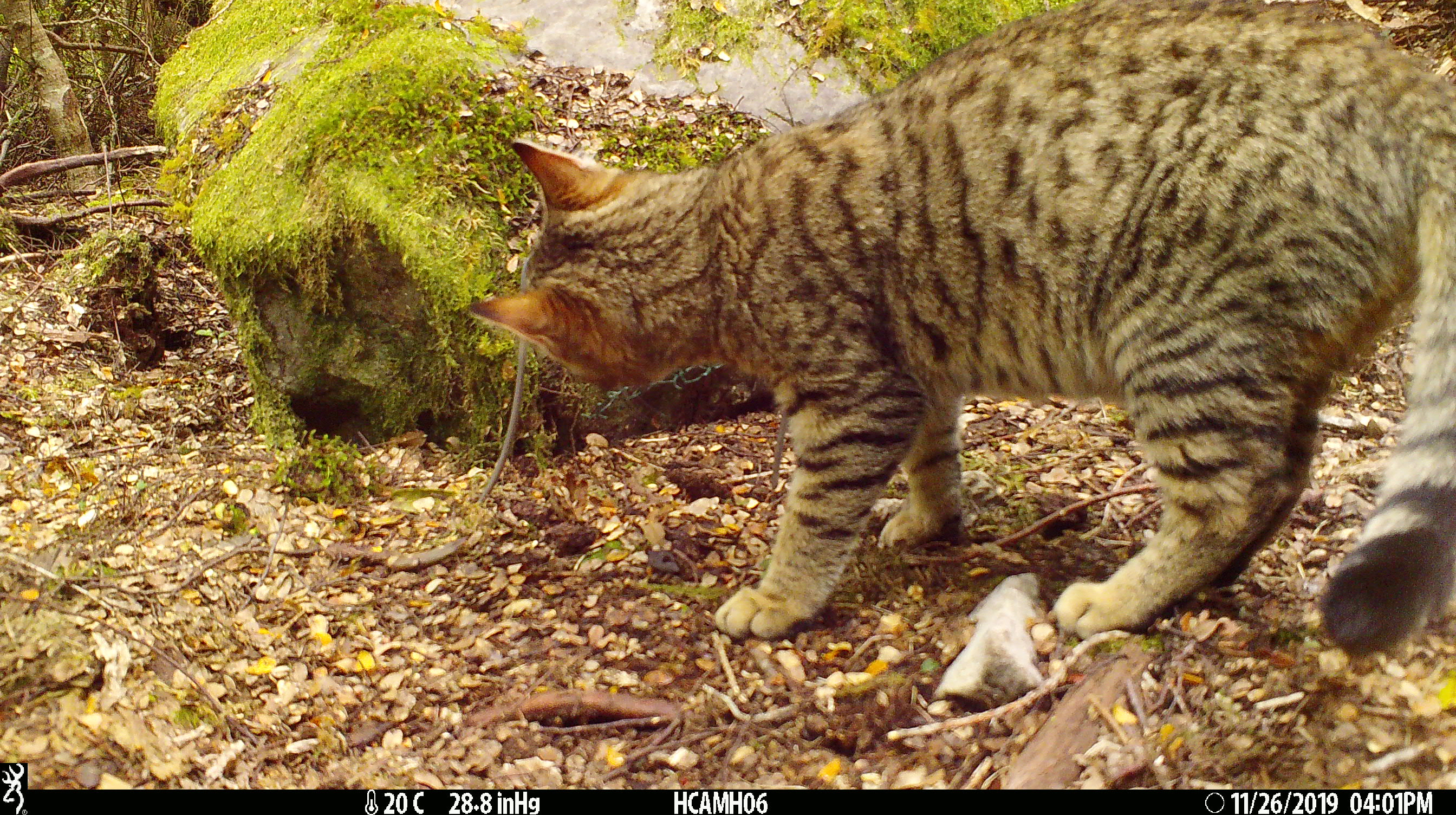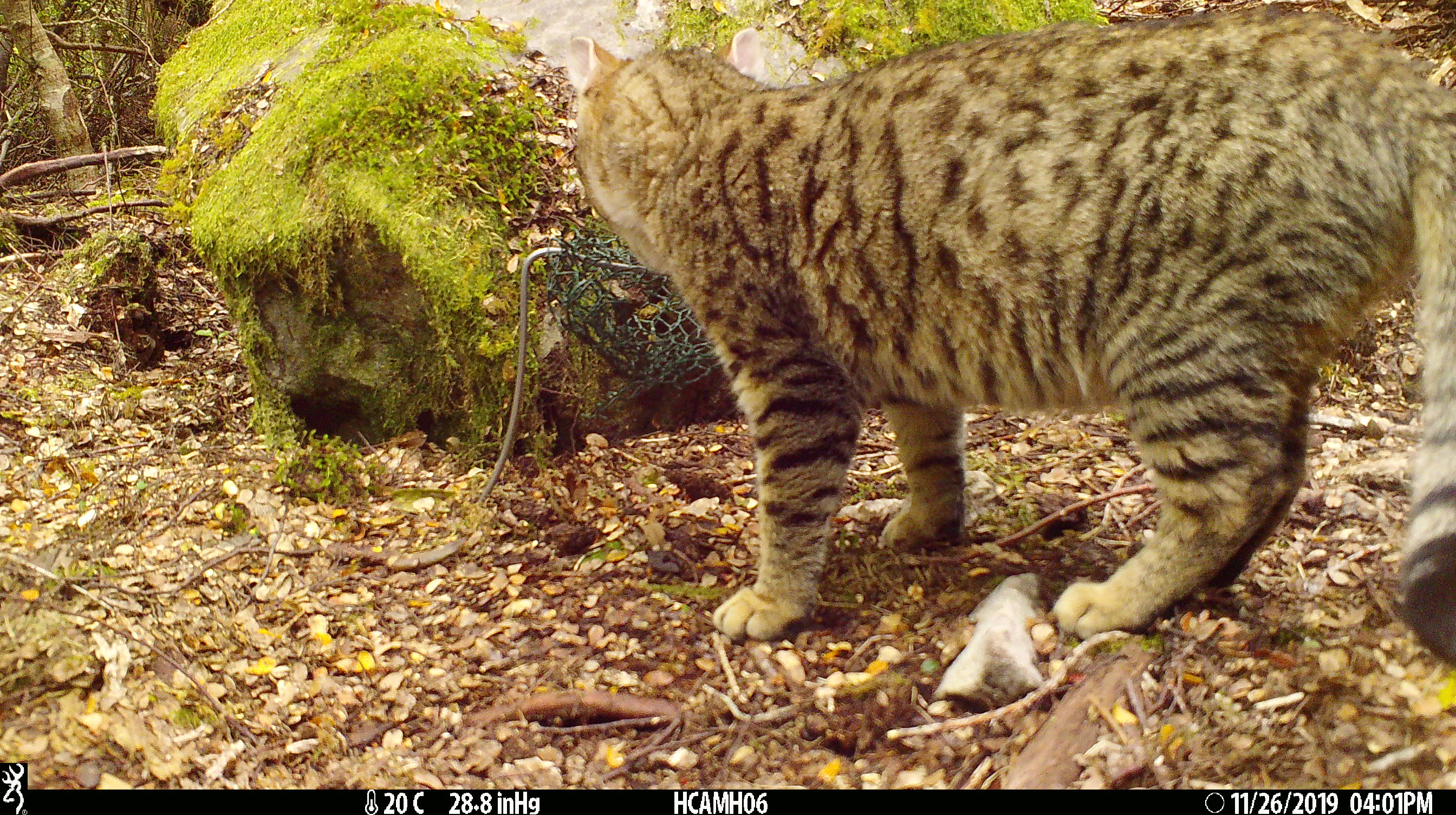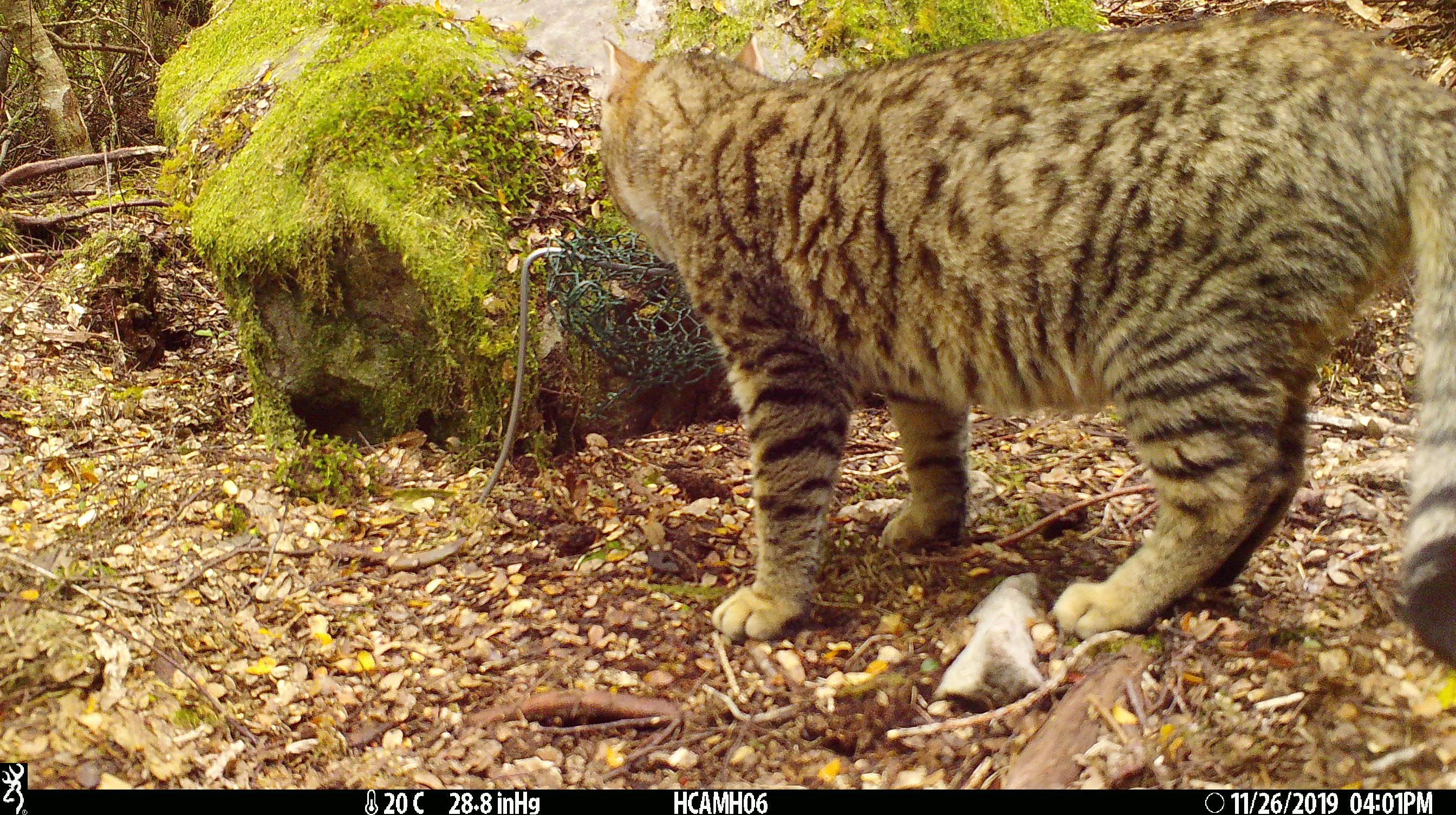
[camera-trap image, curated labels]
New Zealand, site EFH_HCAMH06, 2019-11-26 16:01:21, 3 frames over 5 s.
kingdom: Animalia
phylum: Chordata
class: Mammalia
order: Carnivora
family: Felidae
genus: Felis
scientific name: Felis catus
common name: domestic cat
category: cat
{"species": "cat (domestic cat) (Felis catus)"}